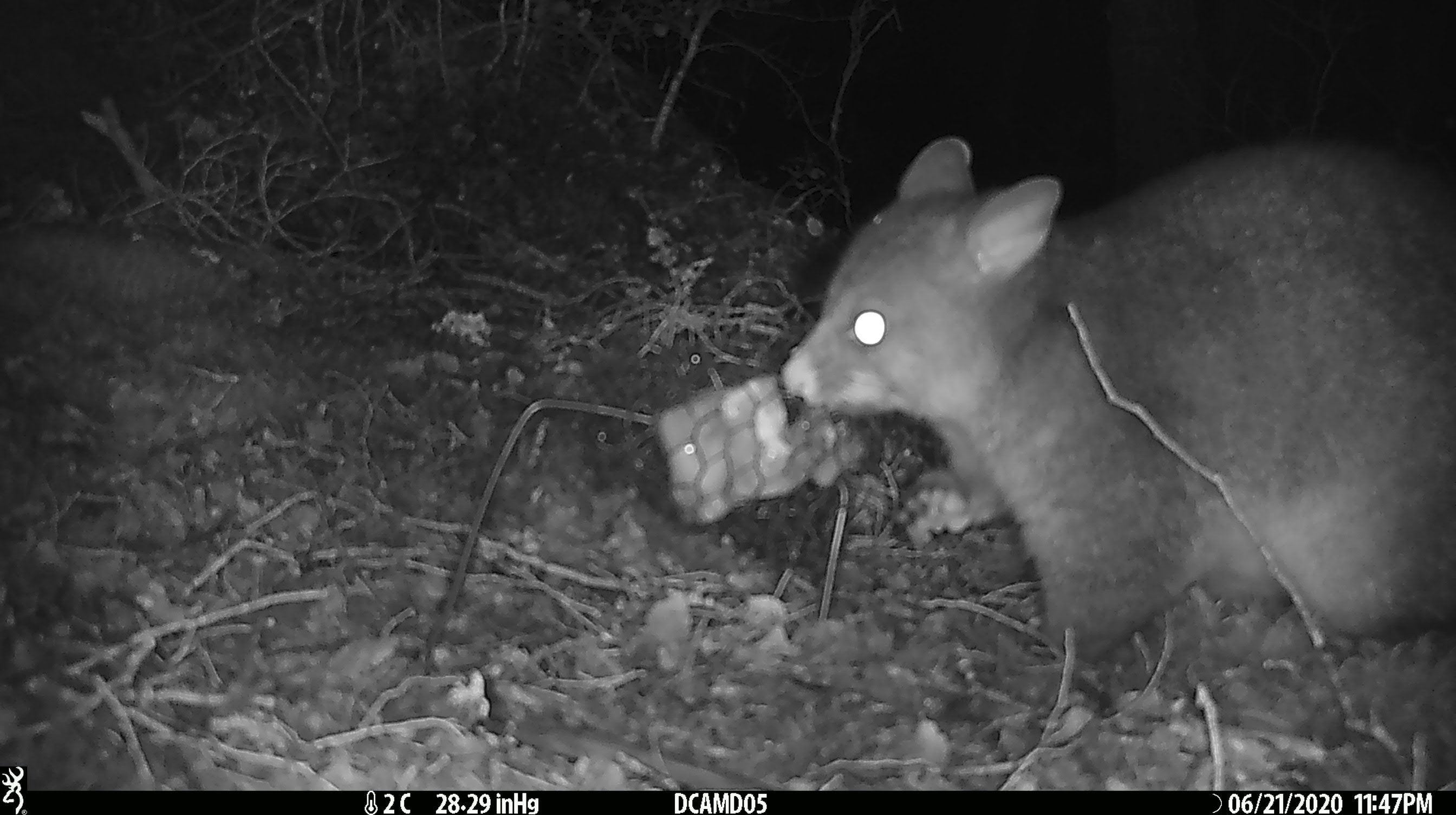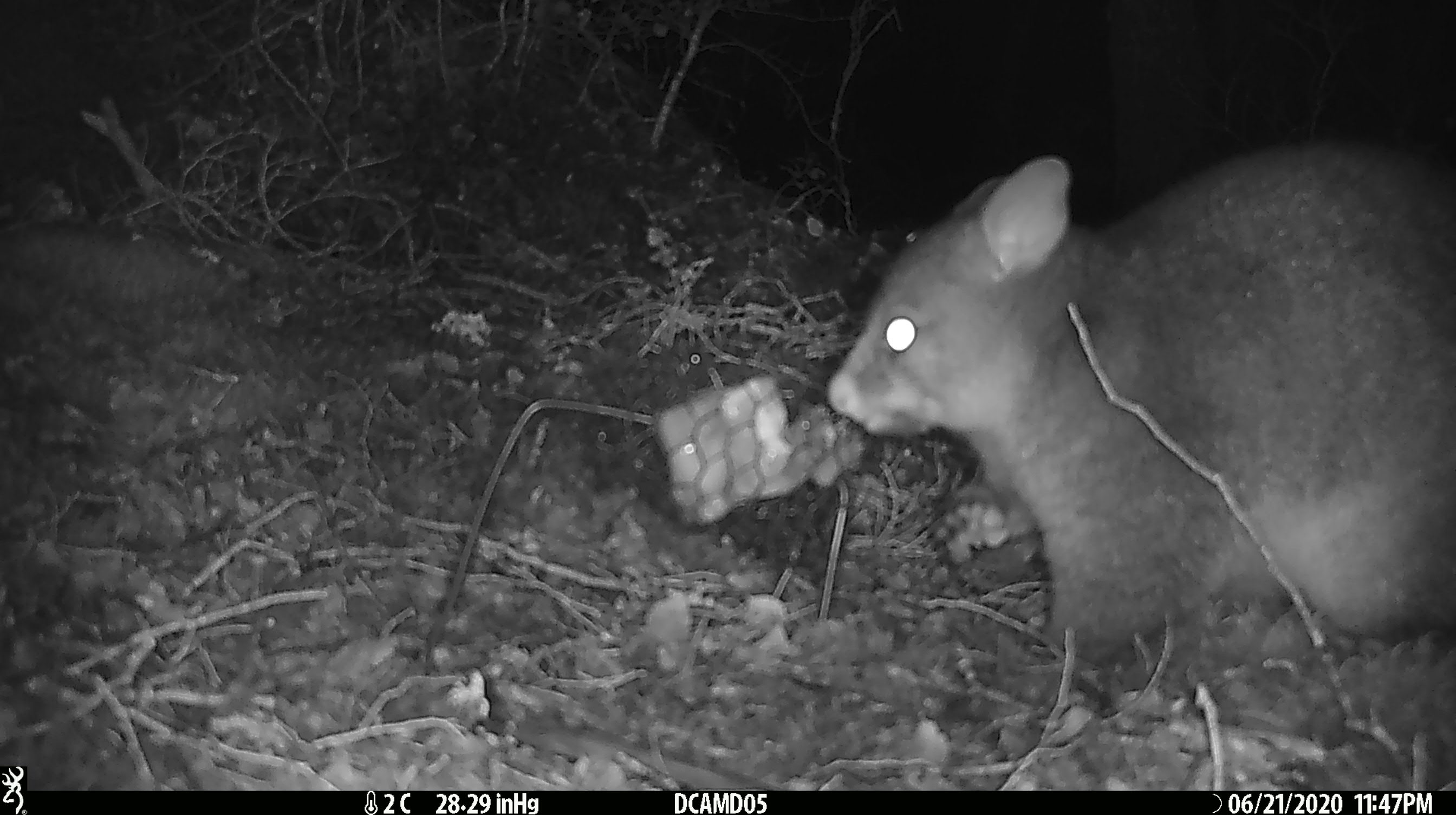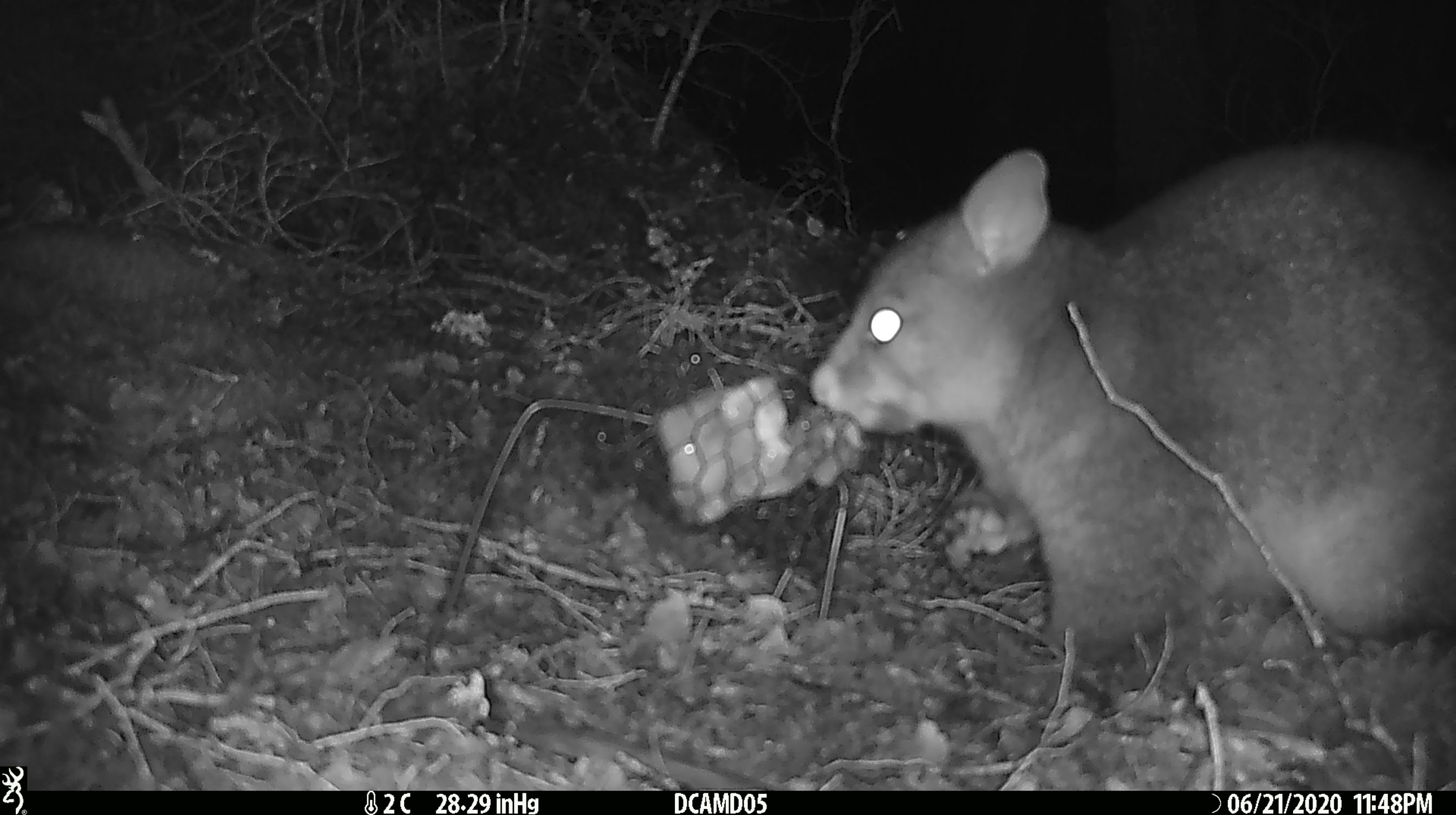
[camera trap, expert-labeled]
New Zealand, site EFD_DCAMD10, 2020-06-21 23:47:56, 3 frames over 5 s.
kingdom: Animalia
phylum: Chordata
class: Mammalia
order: Diprotodontia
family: Phalangeridae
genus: Trichosurus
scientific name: Trichosurus vulpecula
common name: common brushtail possum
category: possum